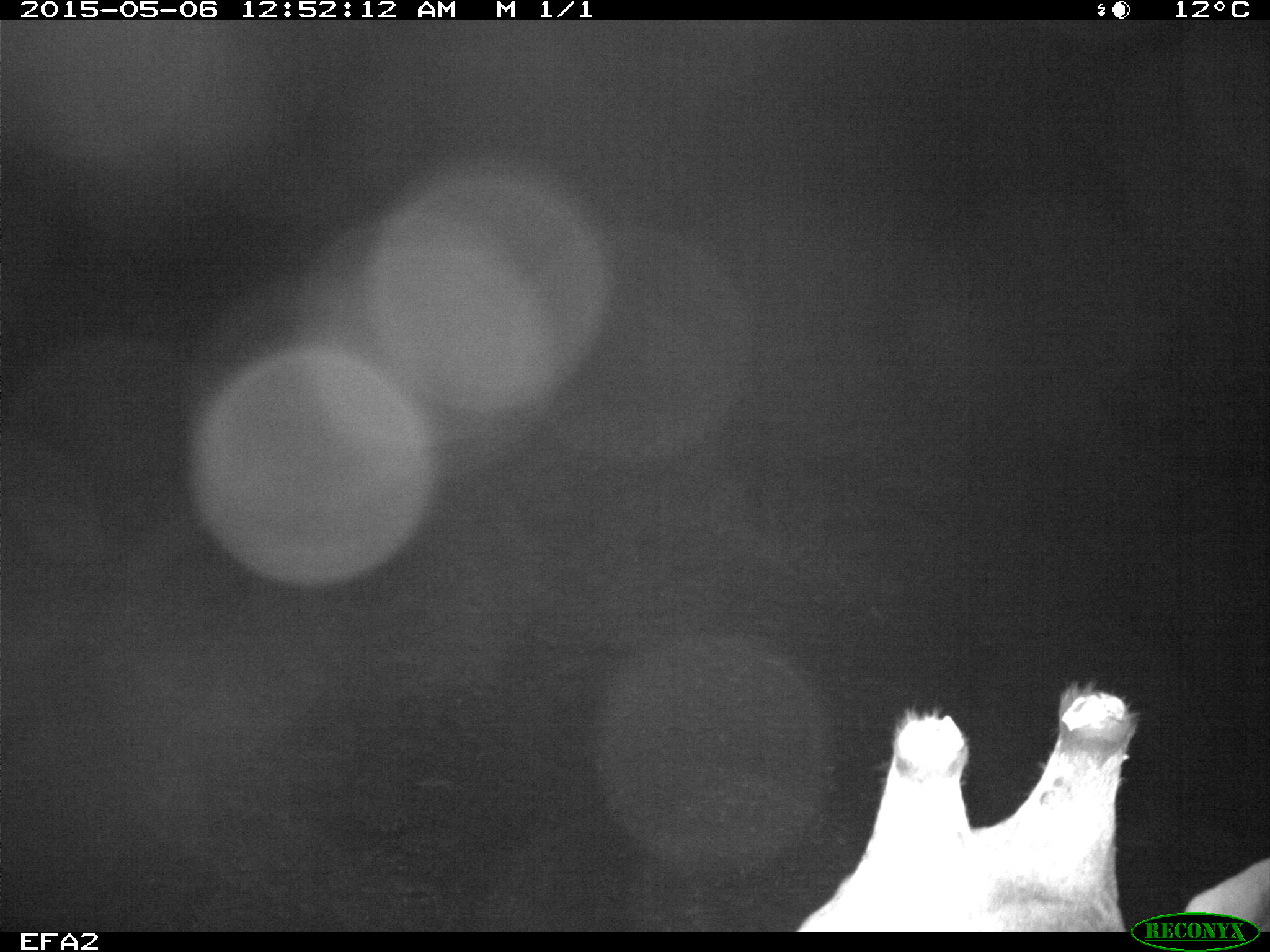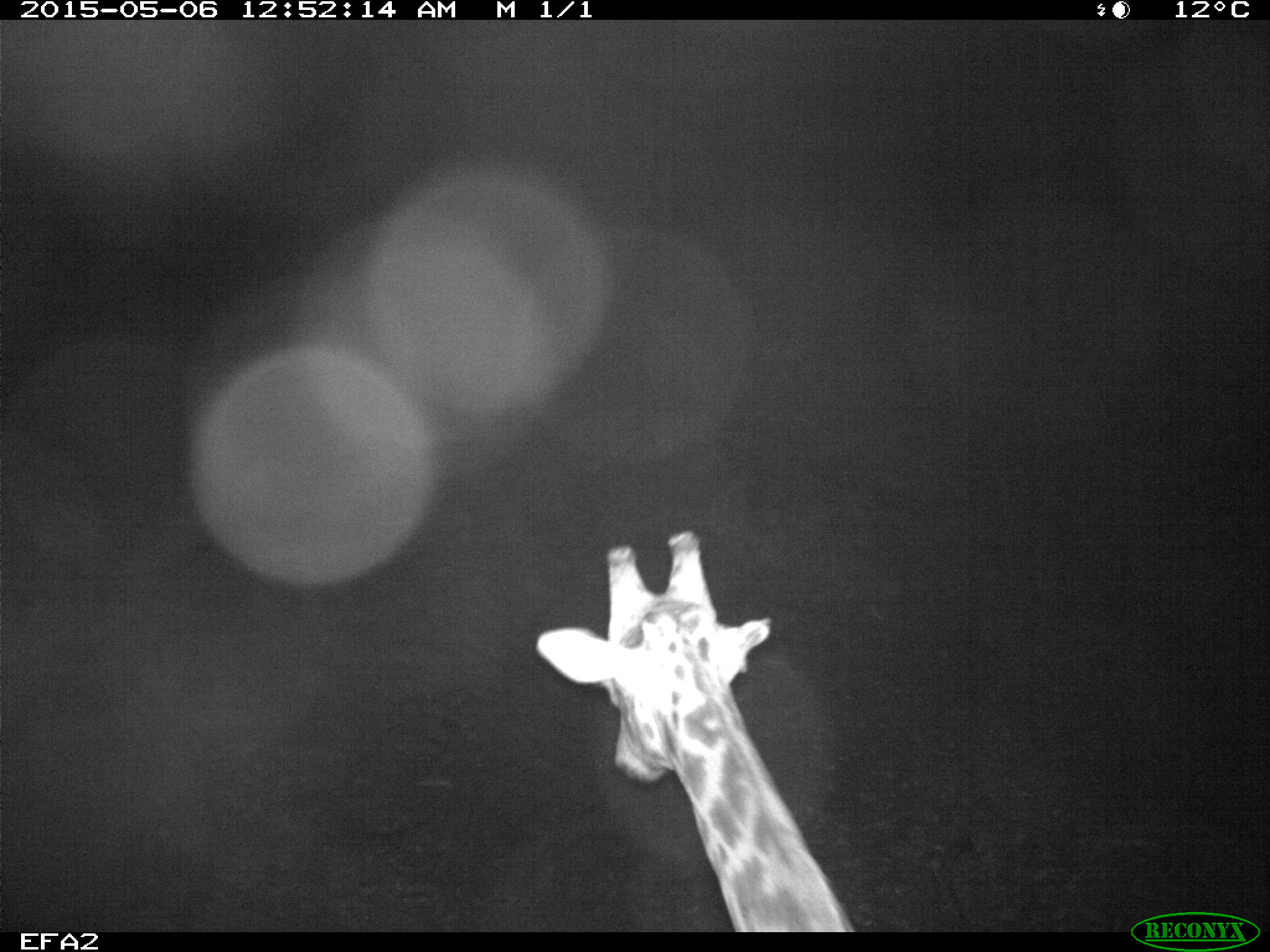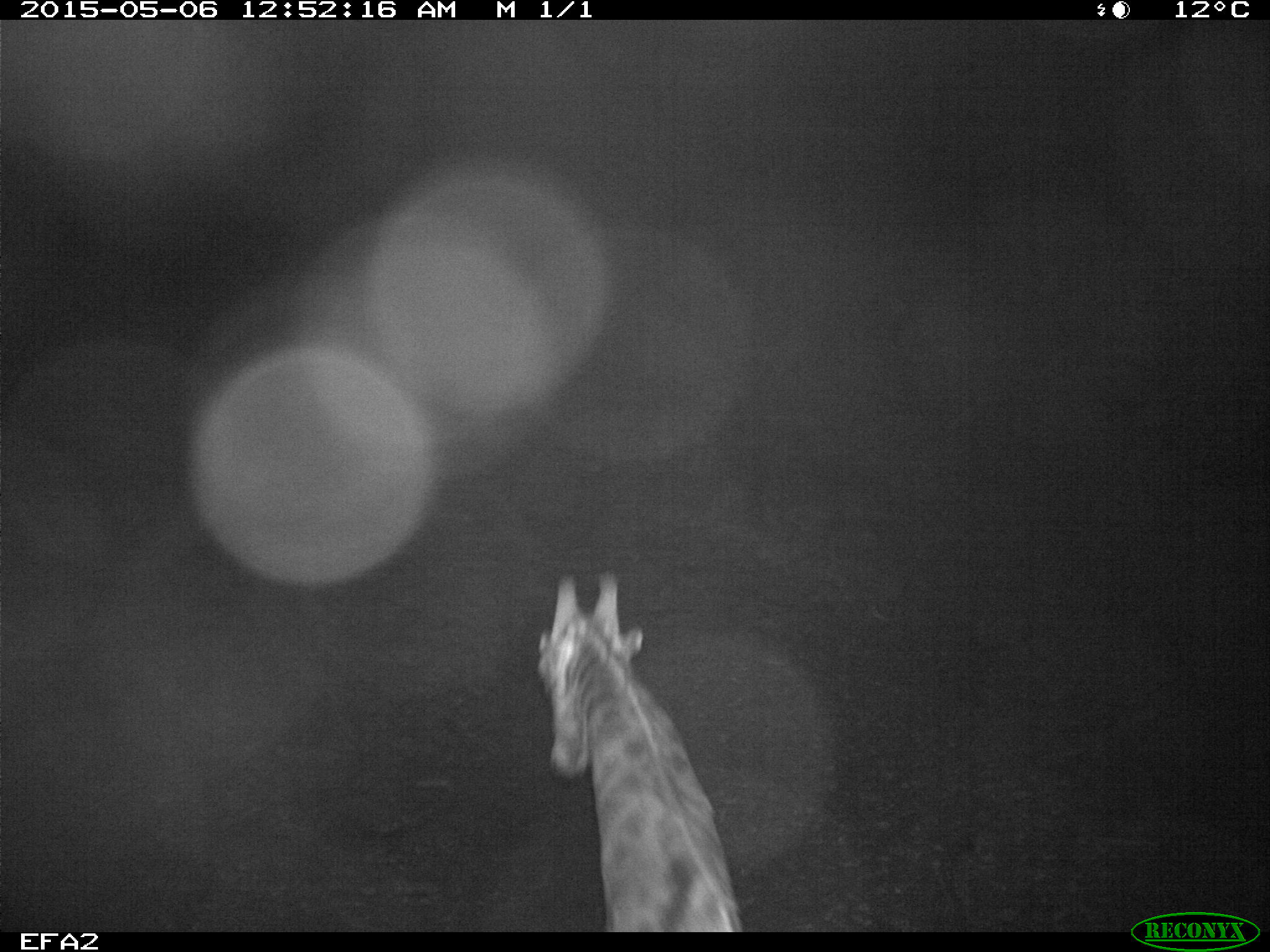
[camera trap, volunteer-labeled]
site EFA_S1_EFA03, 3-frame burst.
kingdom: Animalia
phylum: Chordata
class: Mammalia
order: Artiodactyla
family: Giraffidae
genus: Giraffa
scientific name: Giraffa camelopardalis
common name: giraffe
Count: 1.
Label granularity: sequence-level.